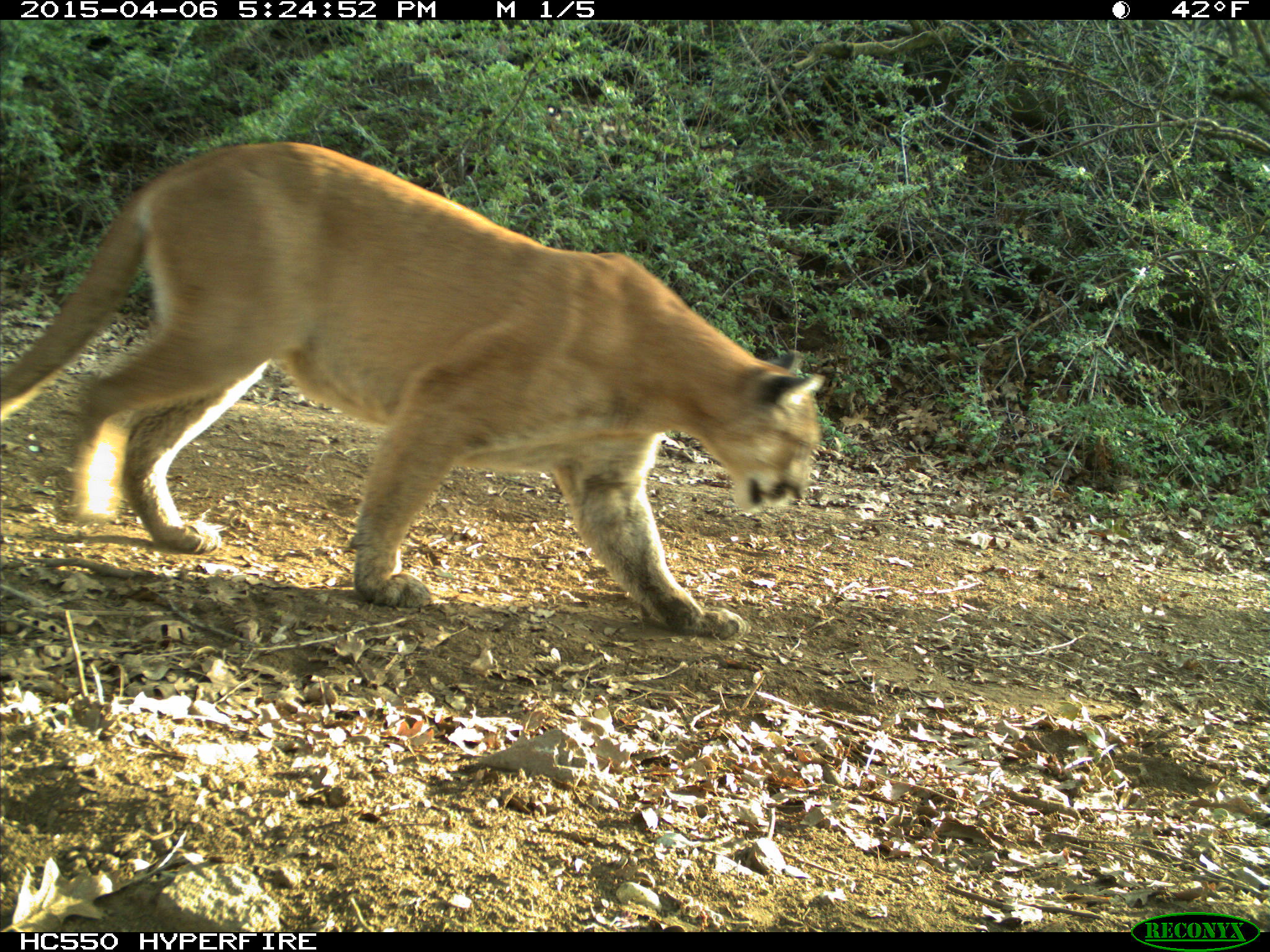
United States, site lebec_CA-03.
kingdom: Animalia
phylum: Chordata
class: Mammalia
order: Carnivora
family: Felidae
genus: Puma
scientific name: Puma concolor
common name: mountain lion